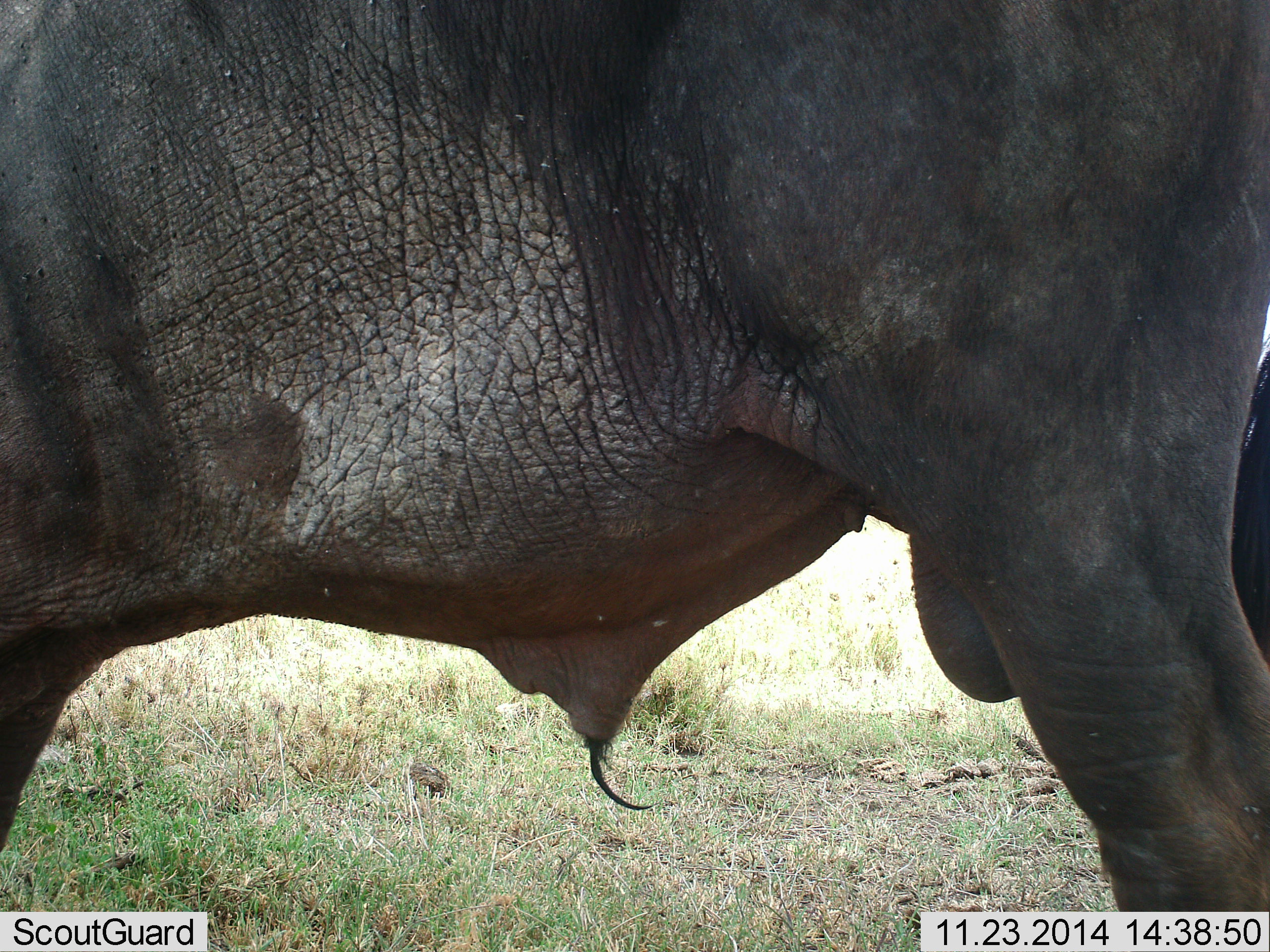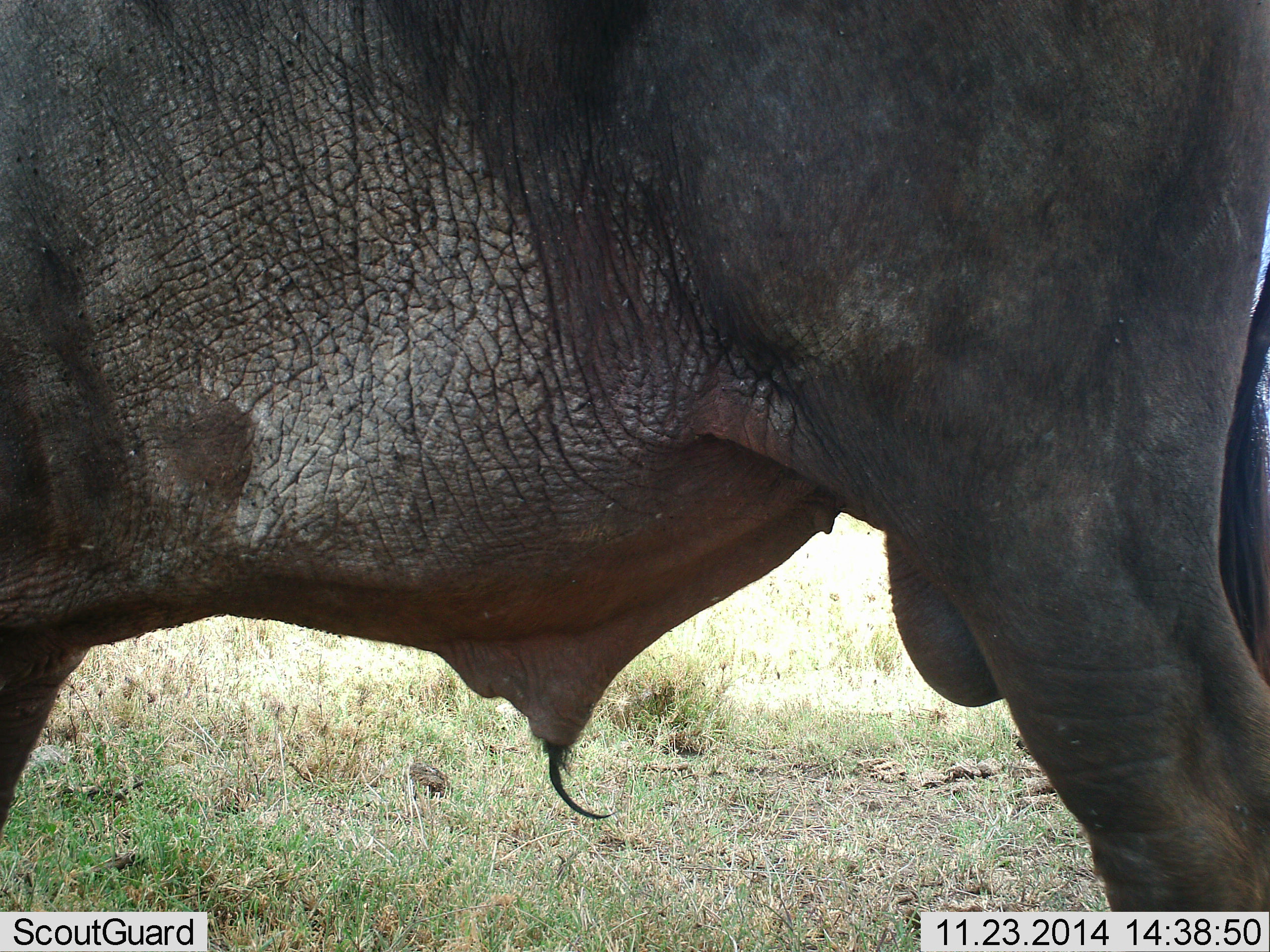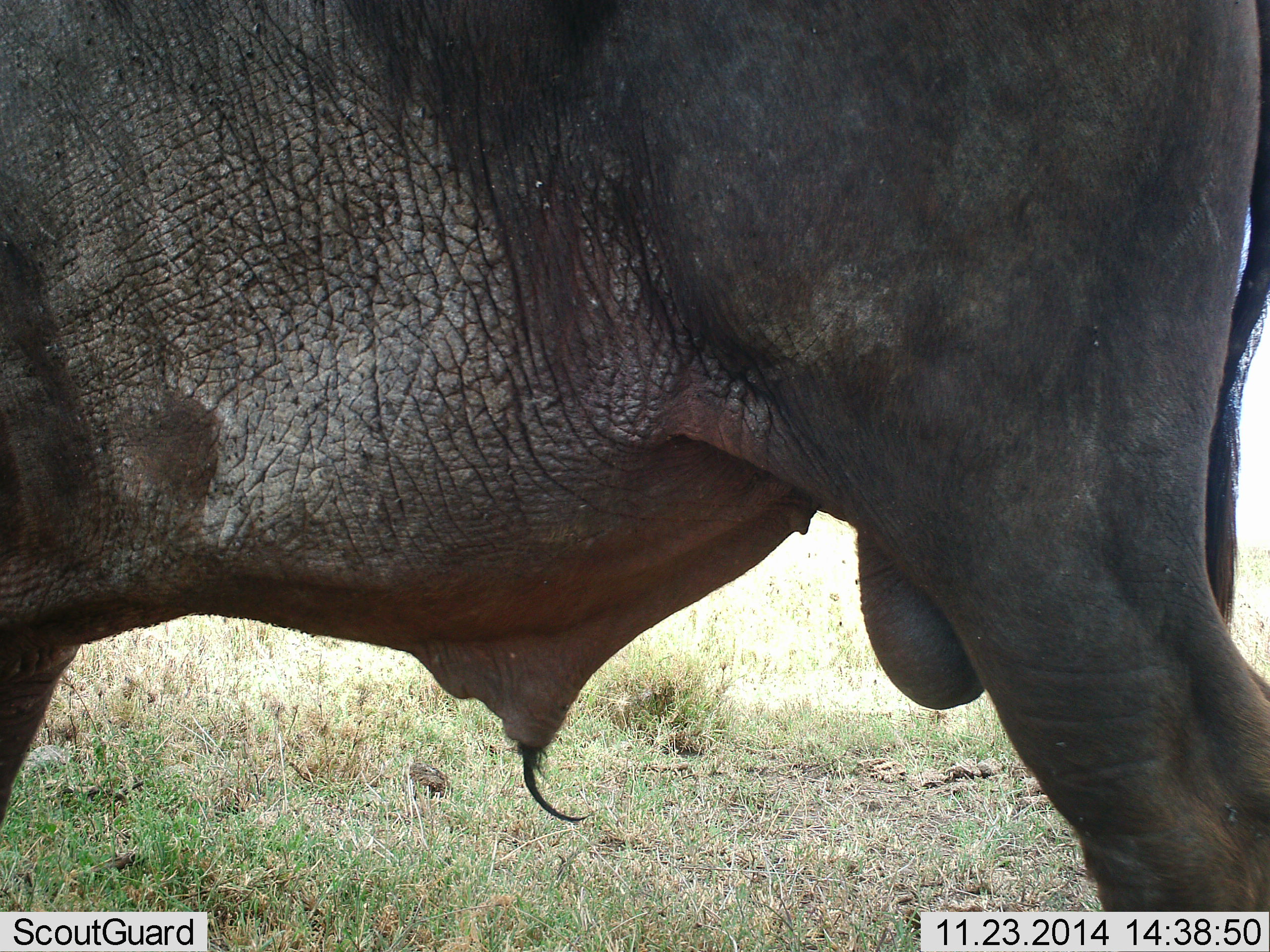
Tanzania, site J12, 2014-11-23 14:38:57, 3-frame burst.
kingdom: Animalia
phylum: Chordata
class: Mammalia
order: Artiodactyla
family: Bovidae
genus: Syncerus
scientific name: Syncerus caffer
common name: cape buffalo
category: buffalo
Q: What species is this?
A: Buffalo (cape buffalo) (Syncerus caffer).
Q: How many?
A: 1.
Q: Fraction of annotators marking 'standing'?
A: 100%.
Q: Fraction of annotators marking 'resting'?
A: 0%.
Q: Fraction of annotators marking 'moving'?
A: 0%.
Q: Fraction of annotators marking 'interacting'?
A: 0%.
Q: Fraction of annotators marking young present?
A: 0%.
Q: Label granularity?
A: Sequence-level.